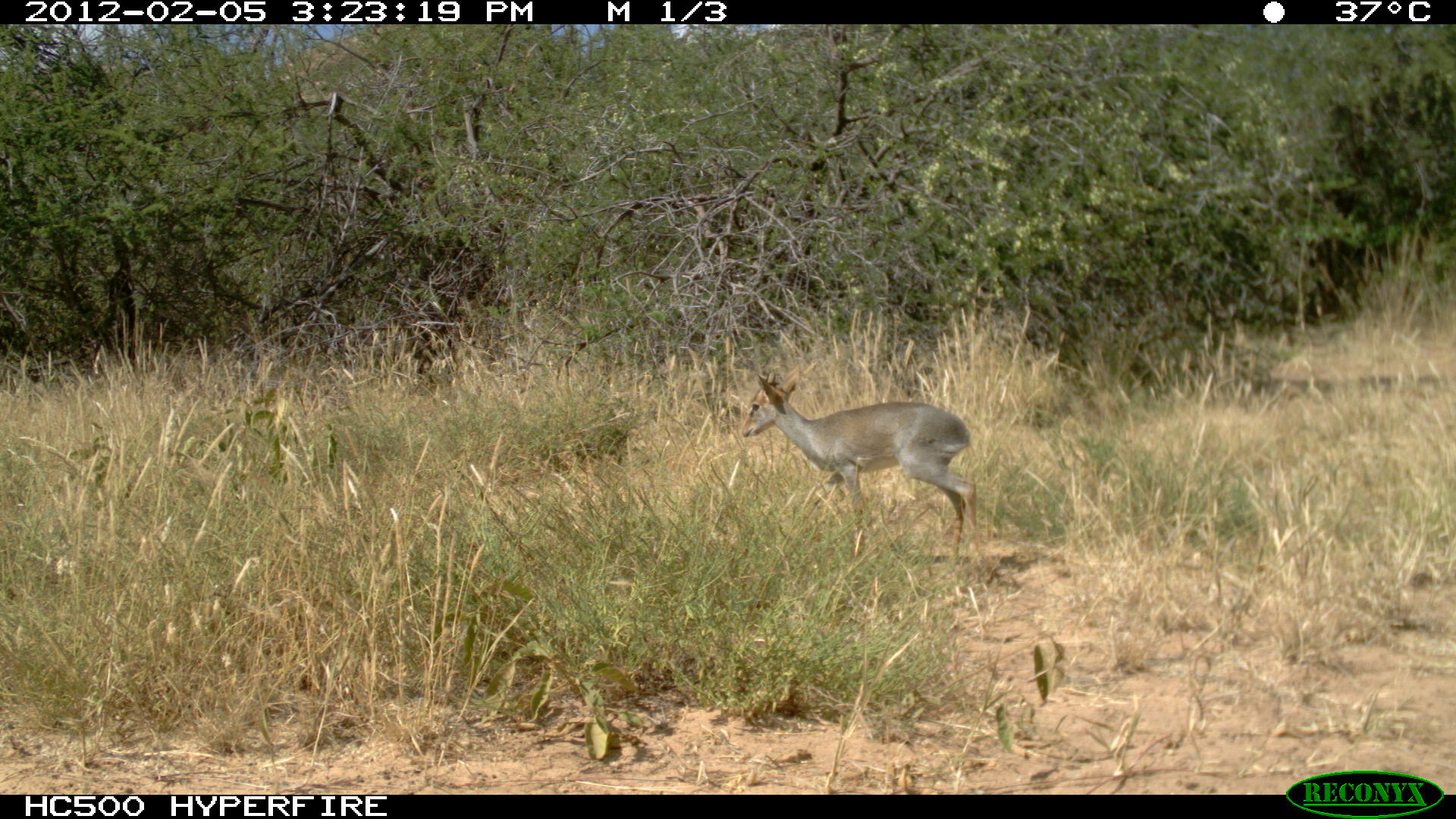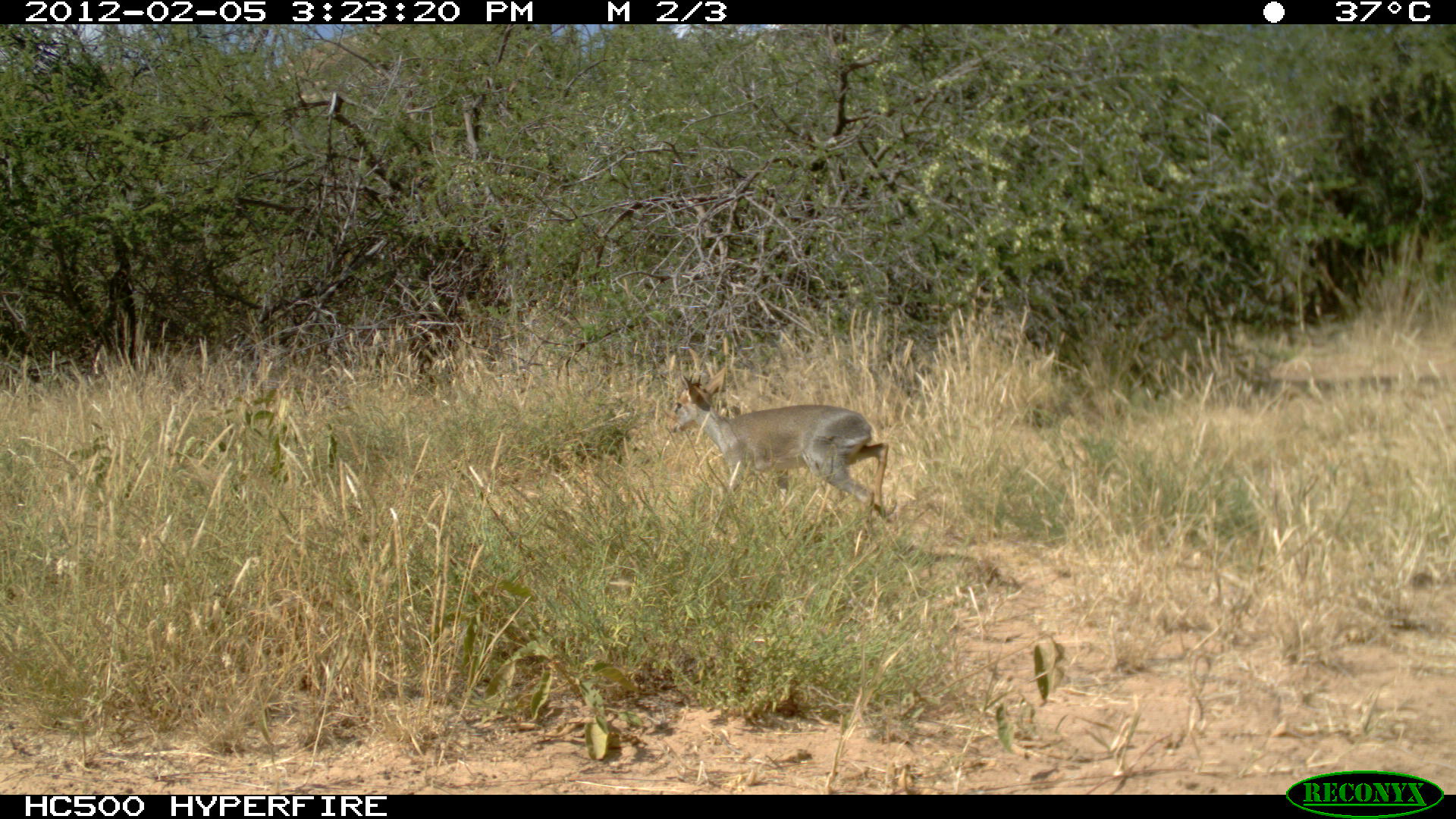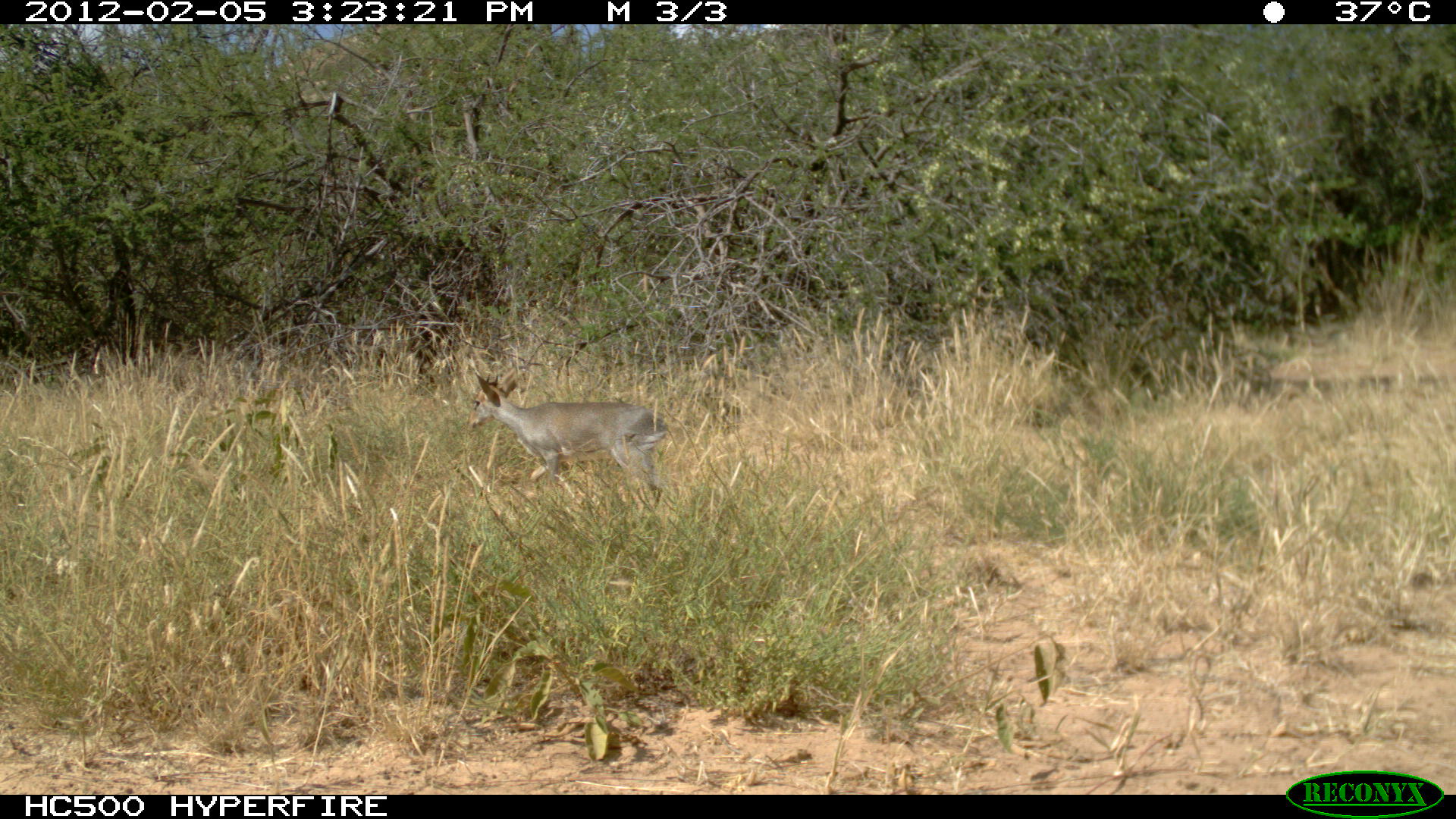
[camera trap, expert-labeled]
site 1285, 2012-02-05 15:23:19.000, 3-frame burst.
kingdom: Animalia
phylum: Chordata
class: Mammalia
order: Artiodactyla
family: Bovidae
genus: Madoqua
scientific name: Madoqua guentheri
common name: günther's dik-dik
Madoqua guentheri (günther's dik-dik), count 1.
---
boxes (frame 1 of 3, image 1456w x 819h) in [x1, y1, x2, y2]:
madoqua guentheri: [738, 362, 979, 564]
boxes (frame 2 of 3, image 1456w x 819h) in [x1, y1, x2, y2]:
madoqua guentheri: [666, 364, 889, 527]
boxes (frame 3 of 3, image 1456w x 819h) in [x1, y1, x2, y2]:
madoqua guentheri: [467, 366, 669, 517]